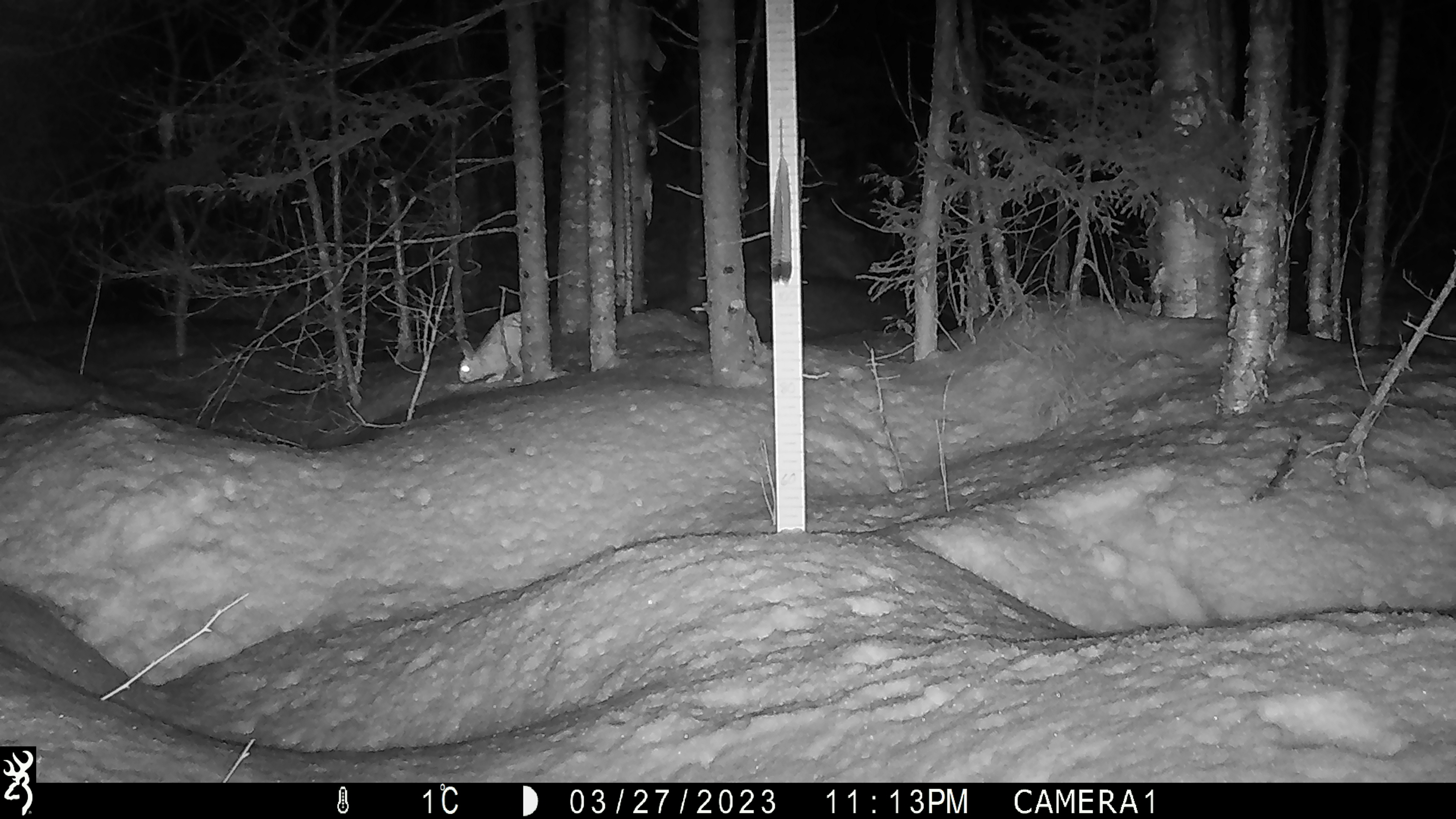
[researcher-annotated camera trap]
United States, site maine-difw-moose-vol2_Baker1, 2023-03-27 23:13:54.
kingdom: Animalia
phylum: Chordata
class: Mammalia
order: Lagomorpha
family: Leporidae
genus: Lepus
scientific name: Lepus americanus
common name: snowshoe hare